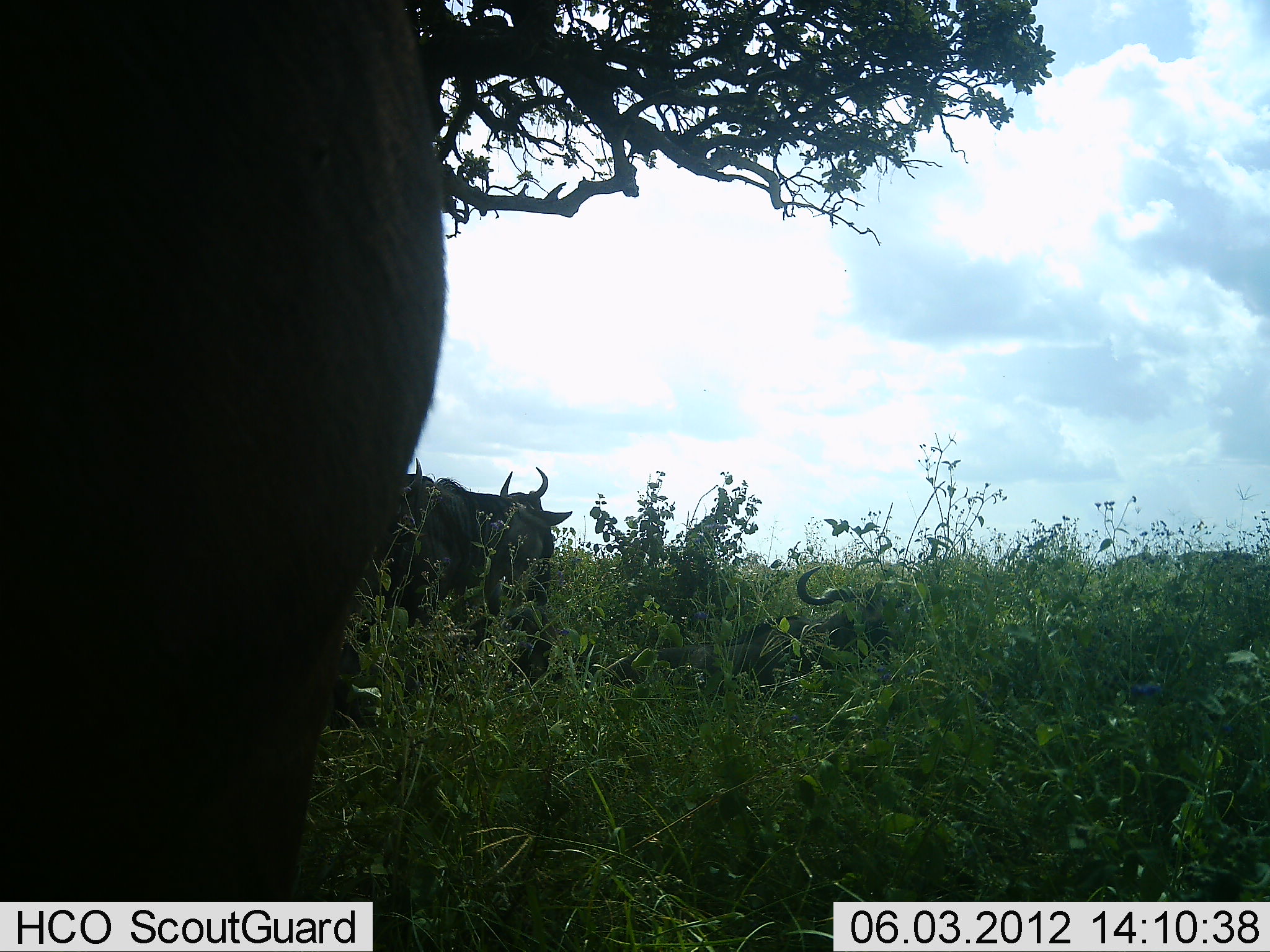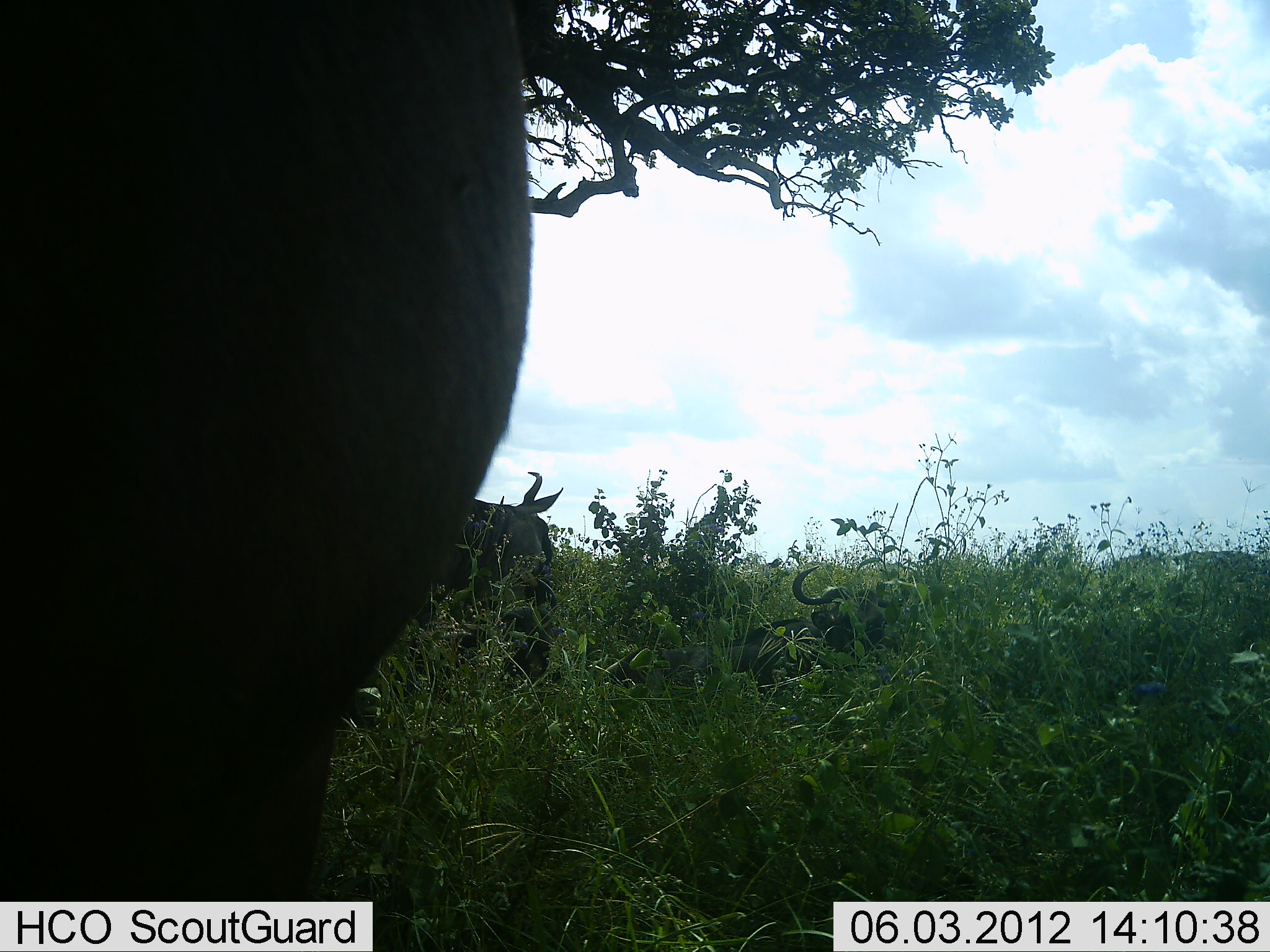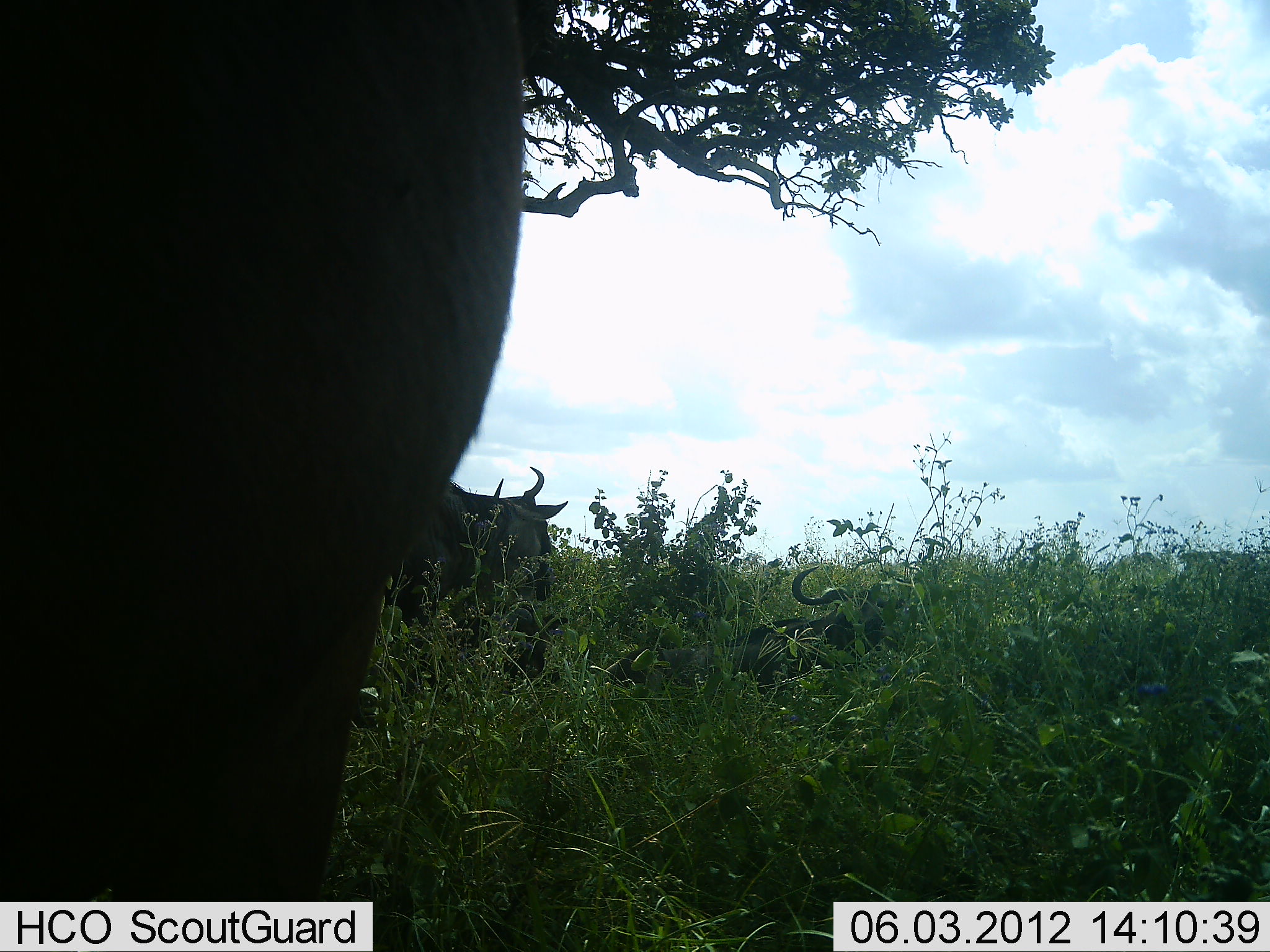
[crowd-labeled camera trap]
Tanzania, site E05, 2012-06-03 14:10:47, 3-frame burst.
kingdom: Animalia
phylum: Chordata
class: Mammalia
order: Artiodactyla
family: Bovidae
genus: Connochaetes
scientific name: Connochaetes taurinus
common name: blue wildebeest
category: wildebeest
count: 3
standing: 90%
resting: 80%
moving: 0%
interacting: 0%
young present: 0%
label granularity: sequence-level